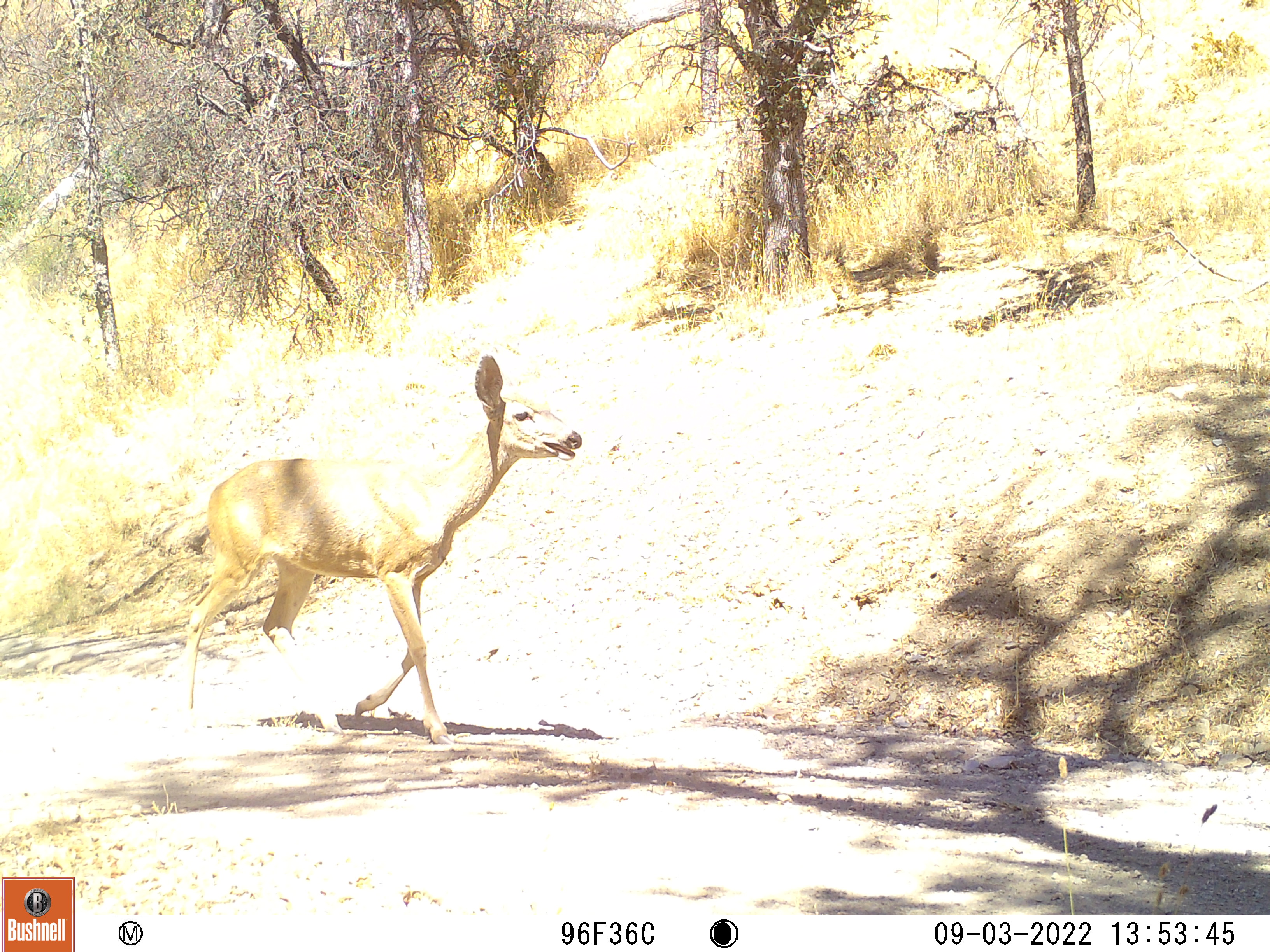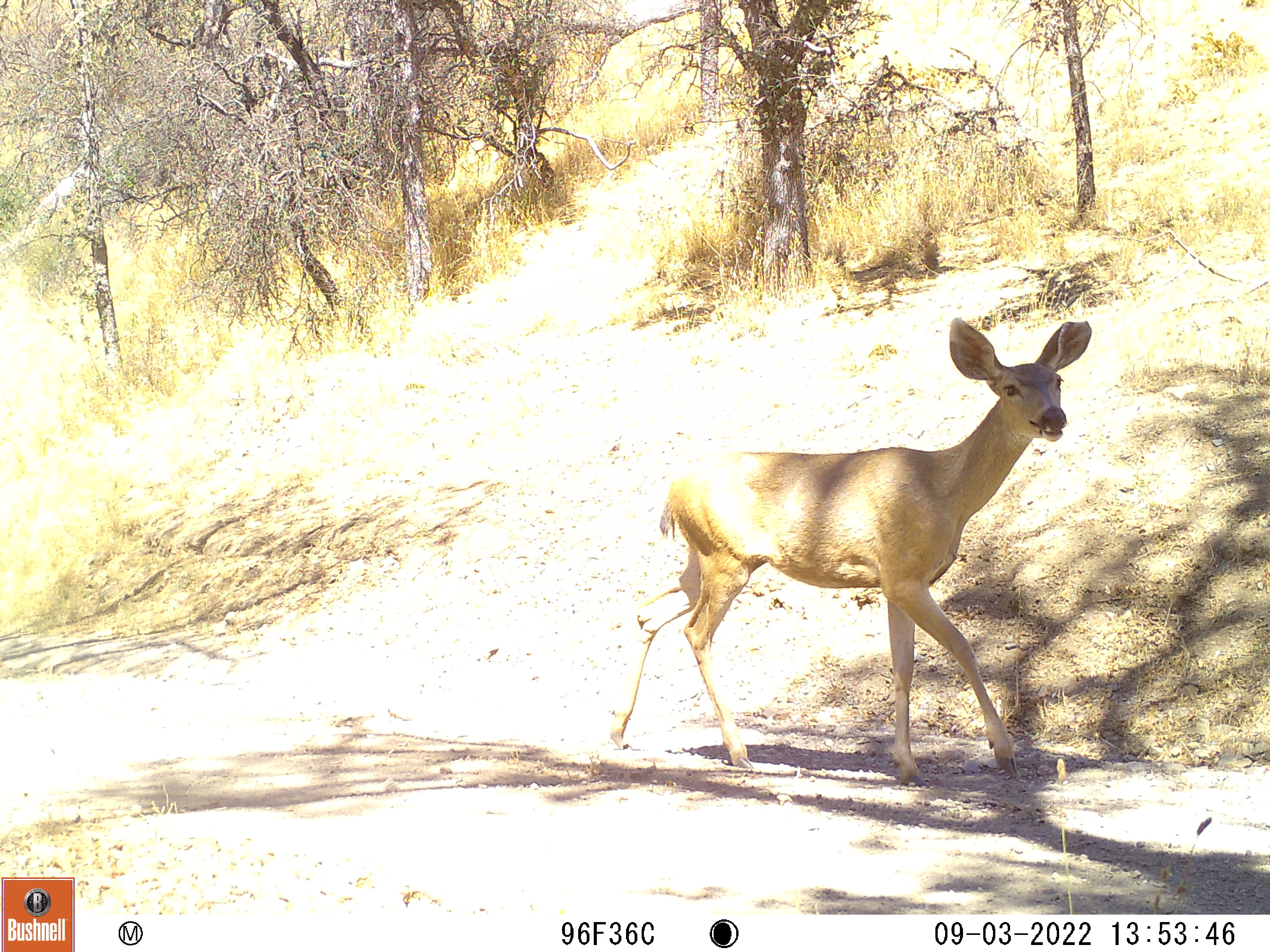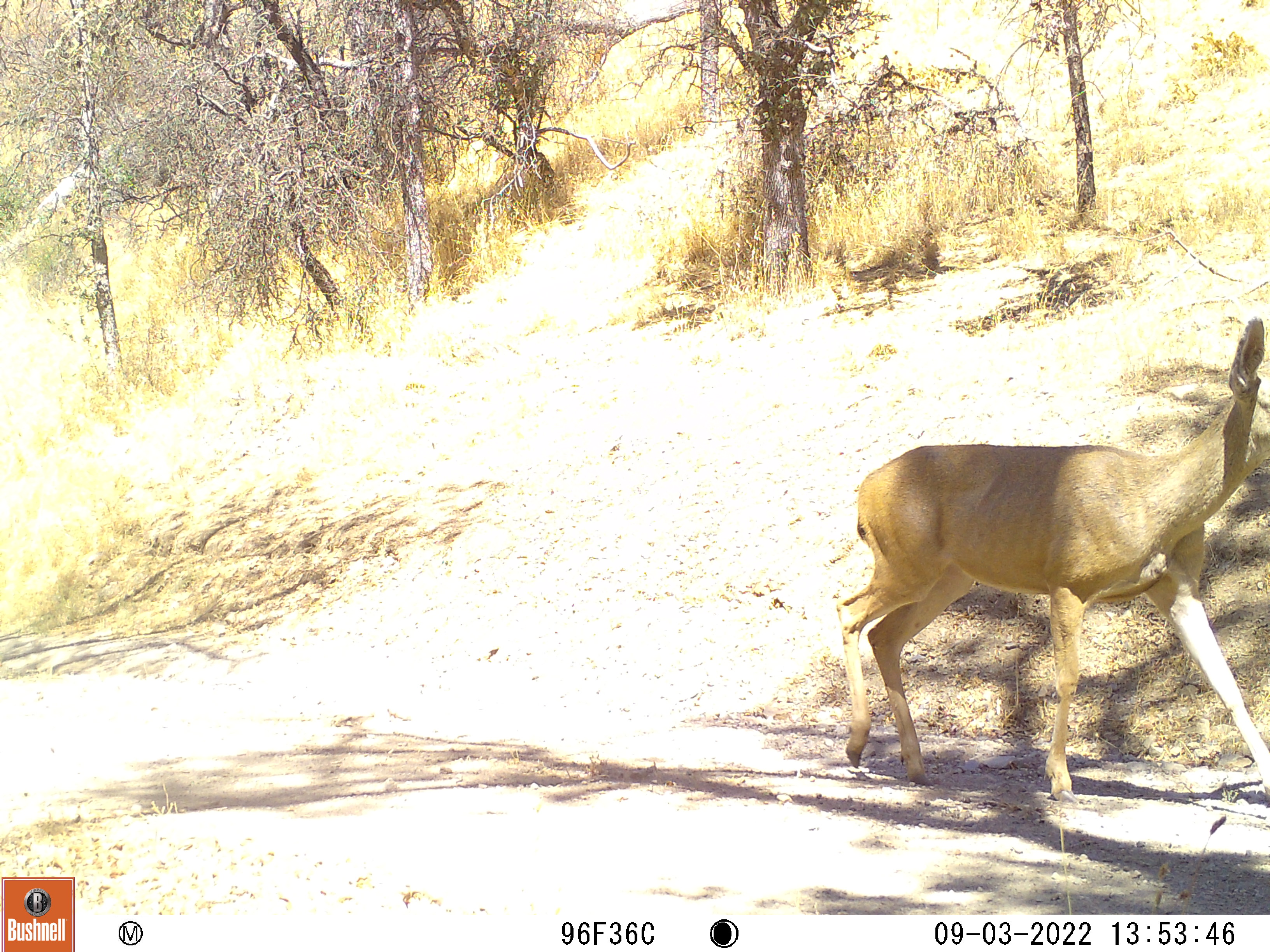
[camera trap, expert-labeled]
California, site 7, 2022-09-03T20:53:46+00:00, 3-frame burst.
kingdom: Animalia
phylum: Chordata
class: Mammalia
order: Artiodactyla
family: Cervidae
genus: Odocoileus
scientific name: Odocoileus hemionus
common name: mule deer